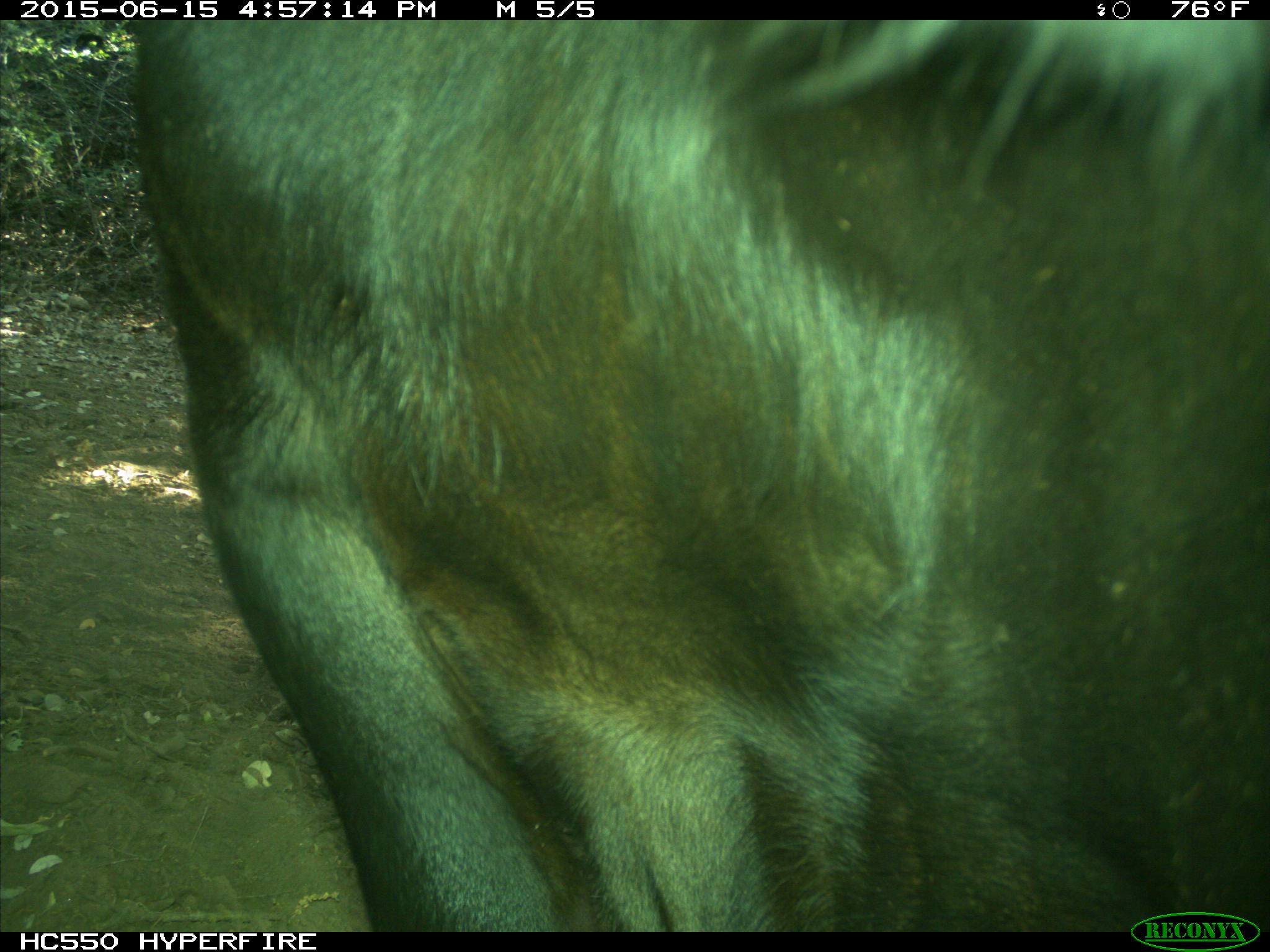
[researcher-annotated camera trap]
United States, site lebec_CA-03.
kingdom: Animalia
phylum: Chordata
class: Mammalia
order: Artiodactyla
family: Bovidae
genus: Bos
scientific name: Bos taurus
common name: domestic cow